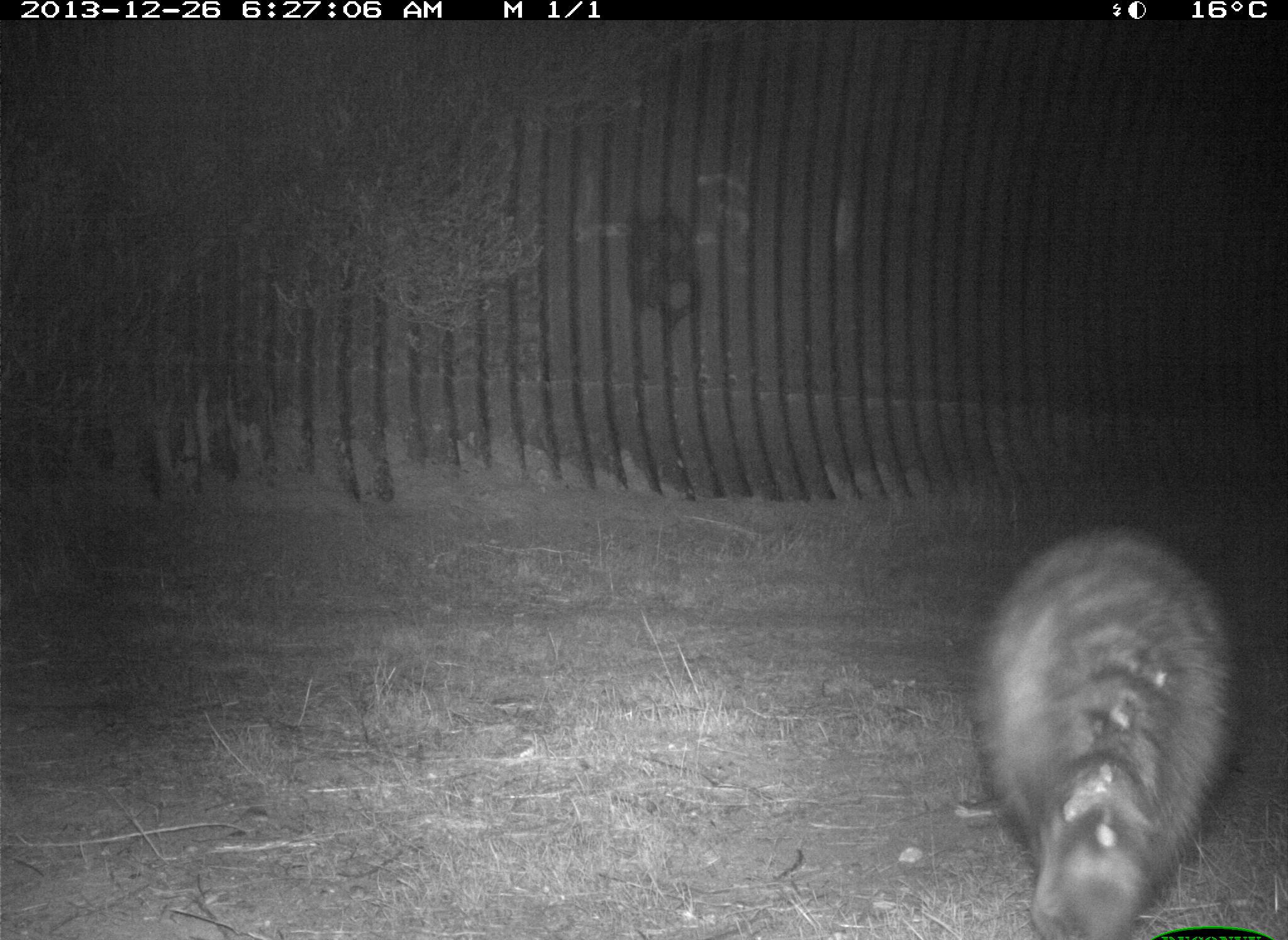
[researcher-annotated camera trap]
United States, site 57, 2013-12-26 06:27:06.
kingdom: Animalia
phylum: Chordata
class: Mammalia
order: Carnivora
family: Procyonidae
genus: Procyon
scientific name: Procyon lotor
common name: raccoon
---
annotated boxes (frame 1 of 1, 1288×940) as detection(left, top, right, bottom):
raccoon: detection(971, 524, 1236, 938)